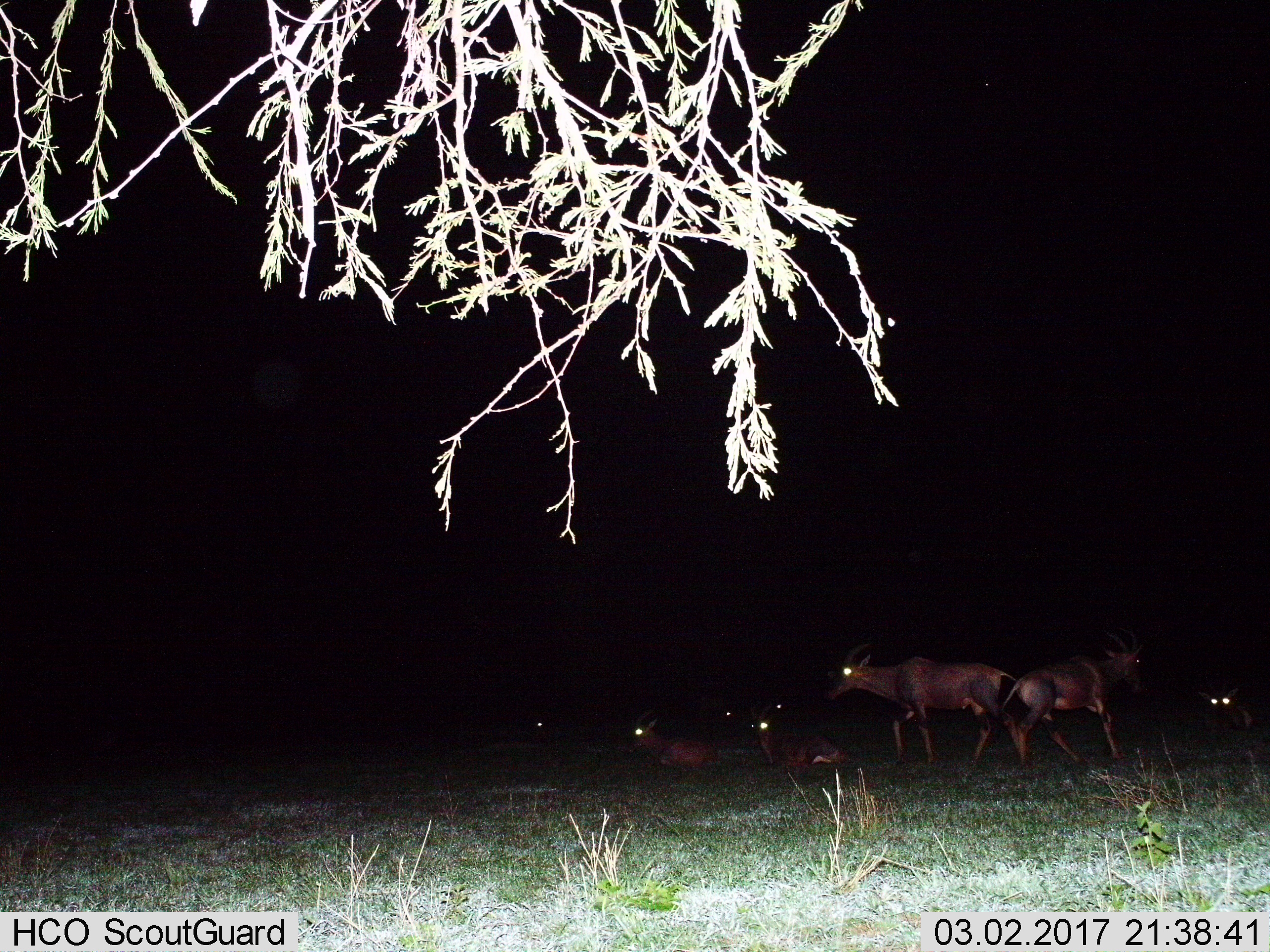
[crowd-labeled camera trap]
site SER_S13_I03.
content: unidentified animal